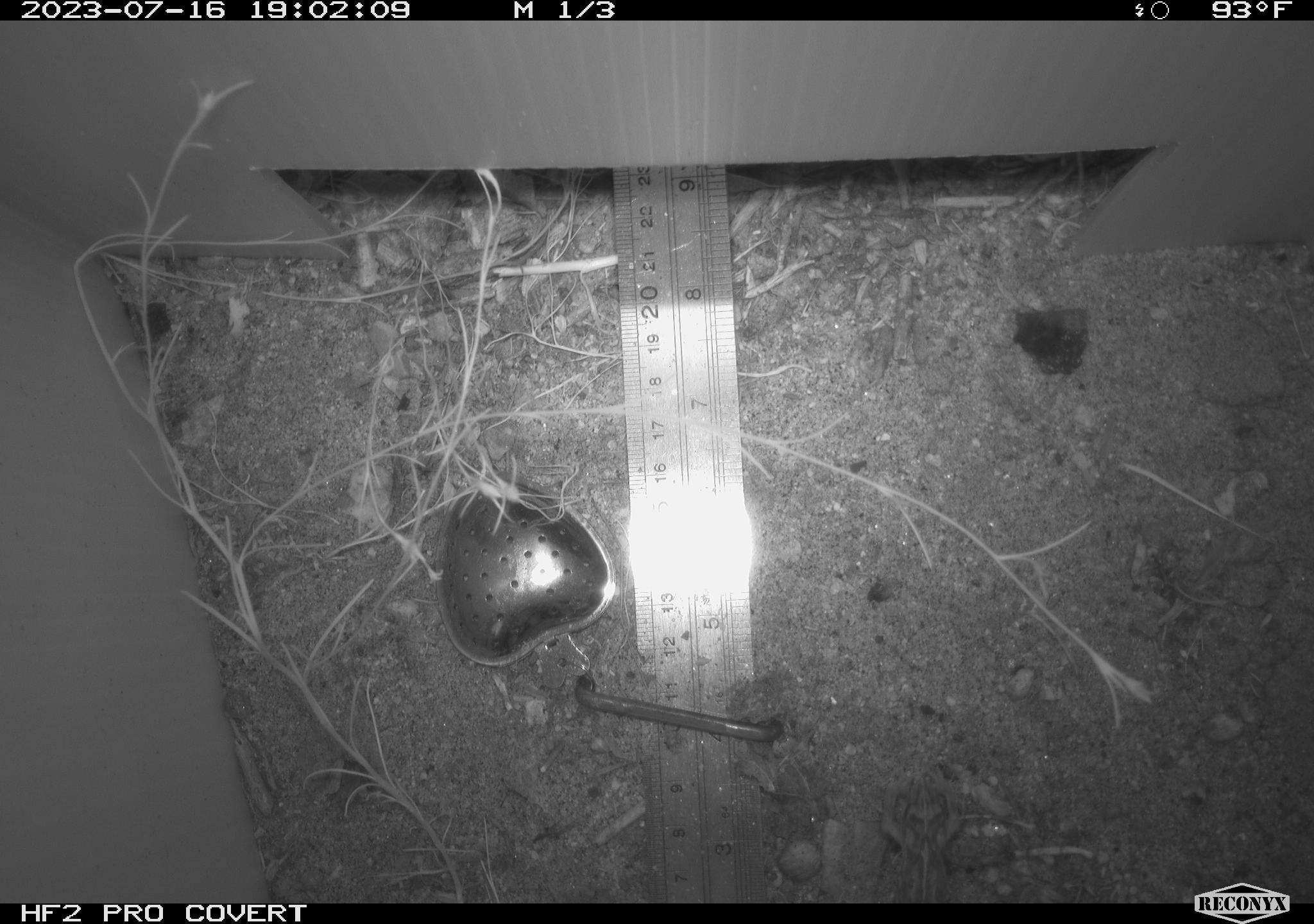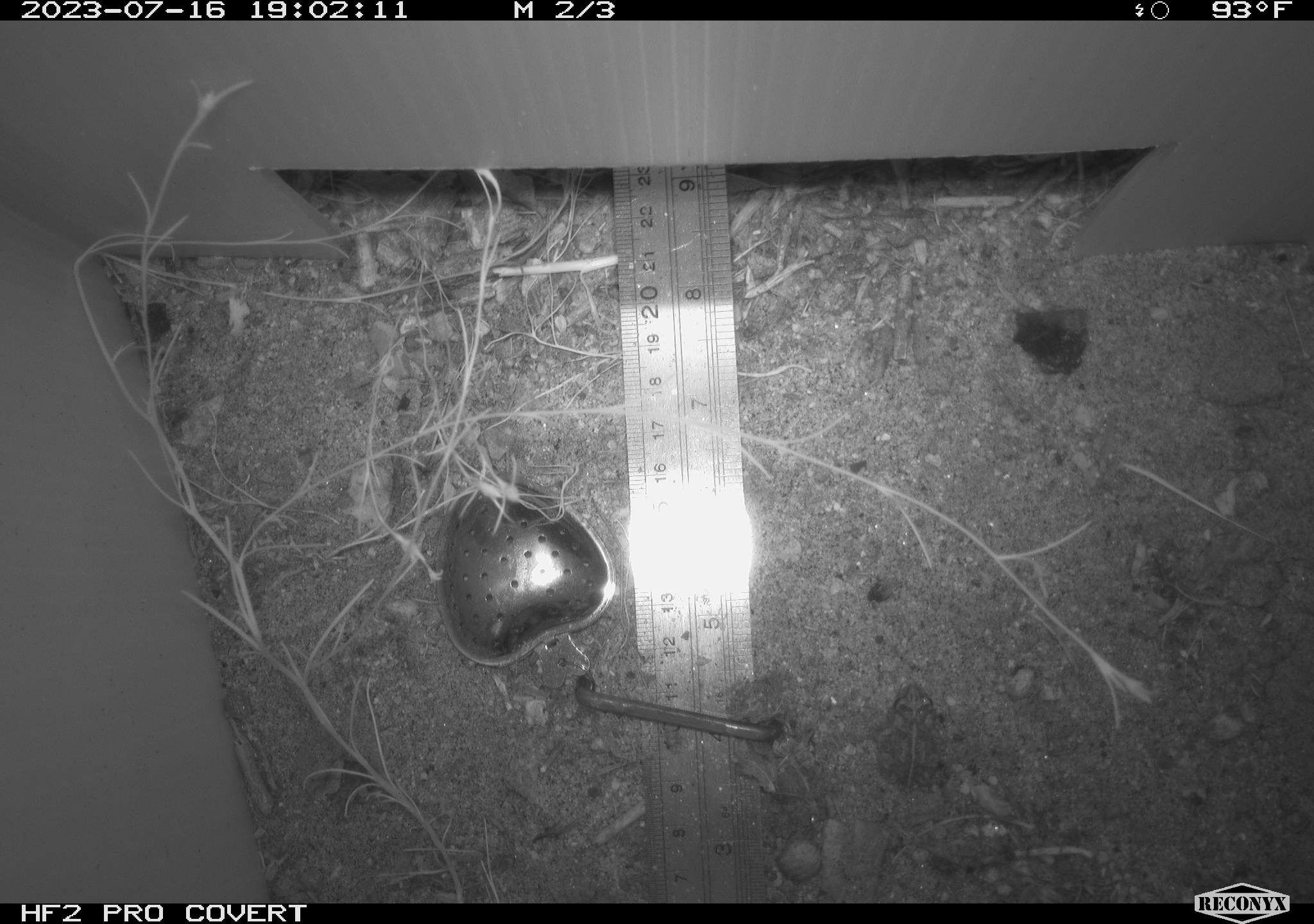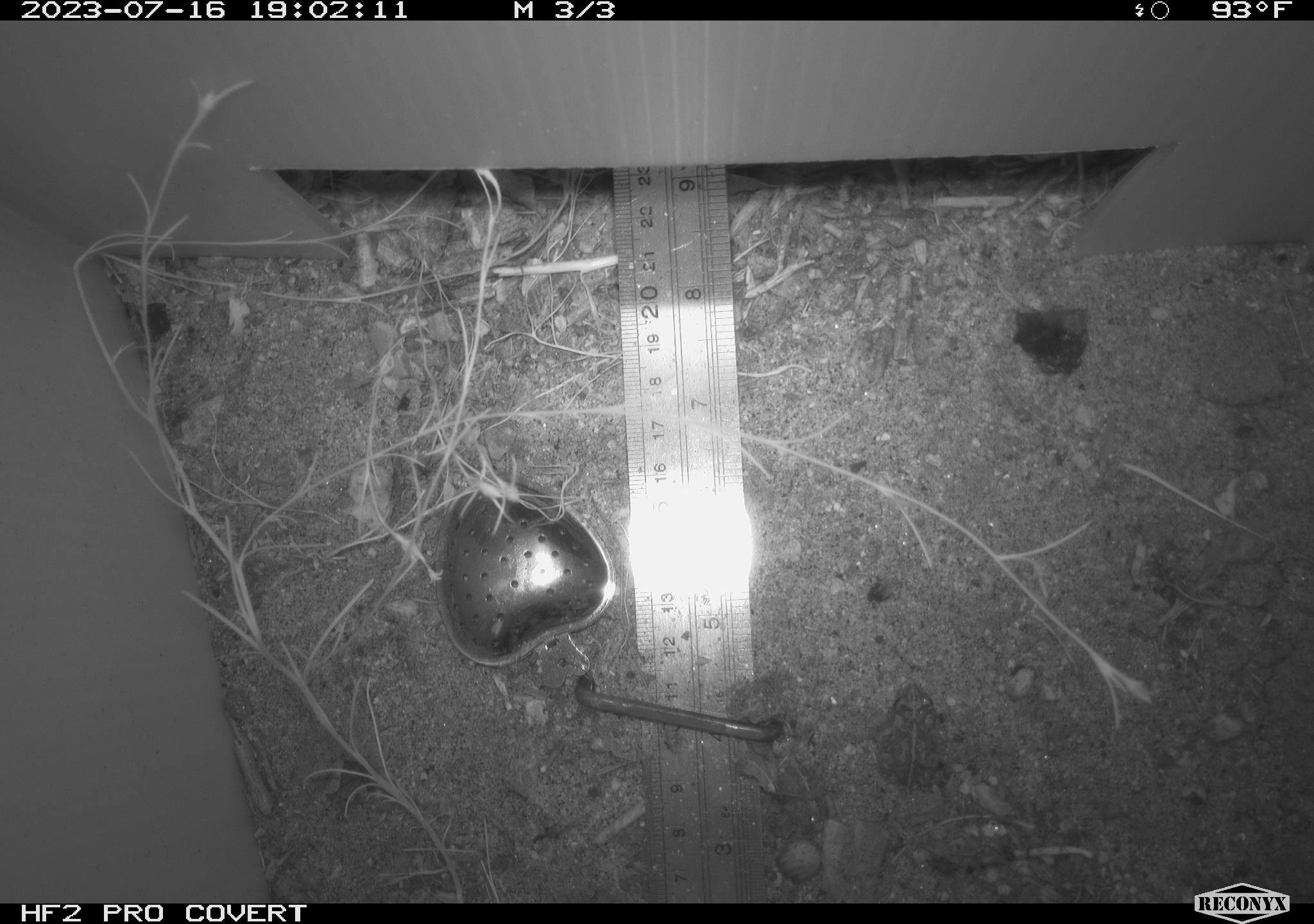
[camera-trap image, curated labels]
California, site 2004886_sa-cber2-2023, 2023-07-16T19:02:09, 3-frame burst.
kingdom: Animalia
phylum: Chordata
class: Amphibia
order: Anura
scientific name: Anura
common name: frogs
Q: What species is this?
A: Frogs (Anura).